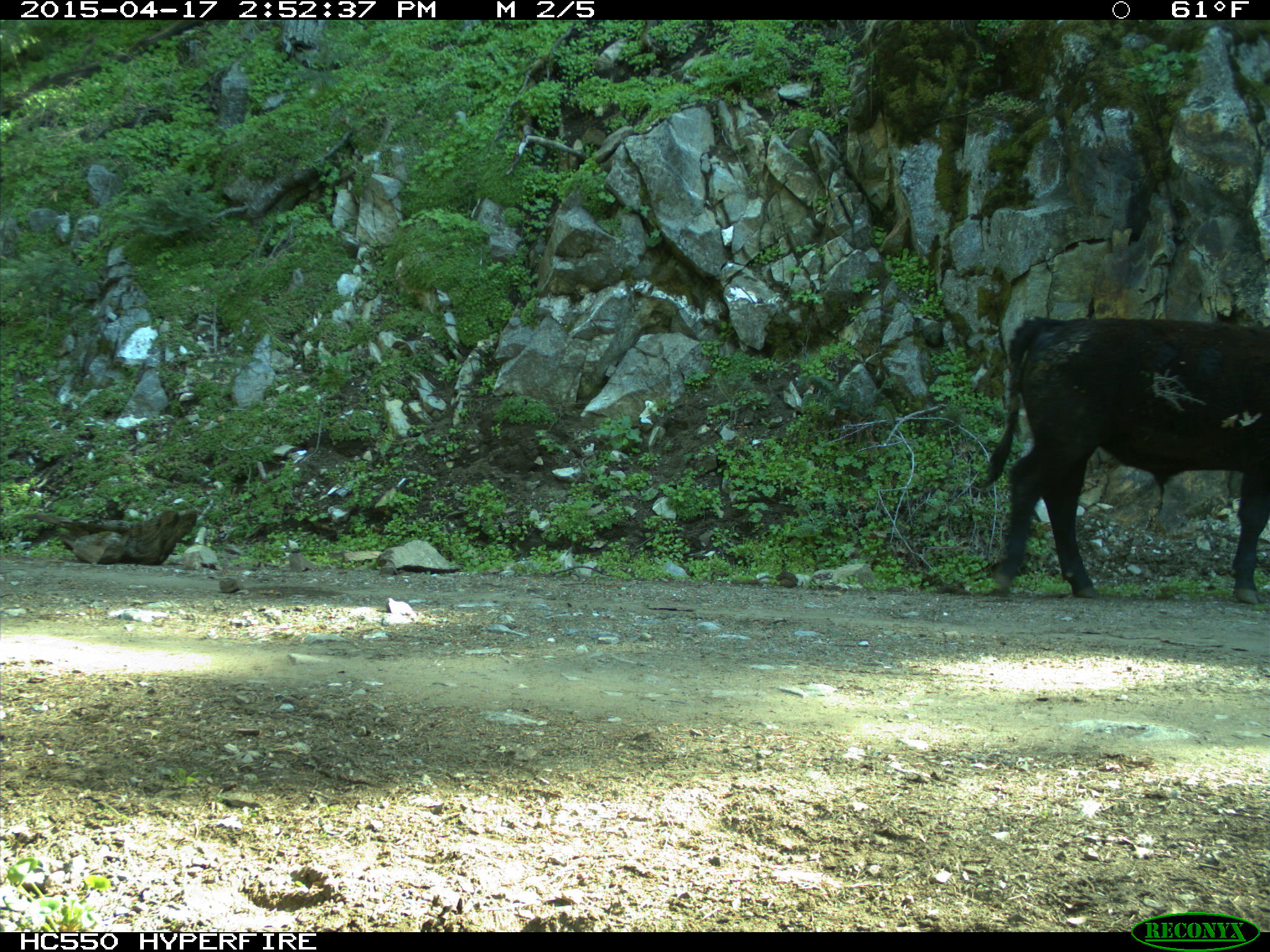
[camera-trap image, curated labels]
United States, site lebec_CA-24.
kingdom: Animalia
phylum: Chordata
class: Mammalia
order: Artiodactyla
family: Bovidae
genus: Bos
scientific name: Bos taurus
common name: domestic cow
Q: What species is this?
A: Bos taurus (domestic cow).